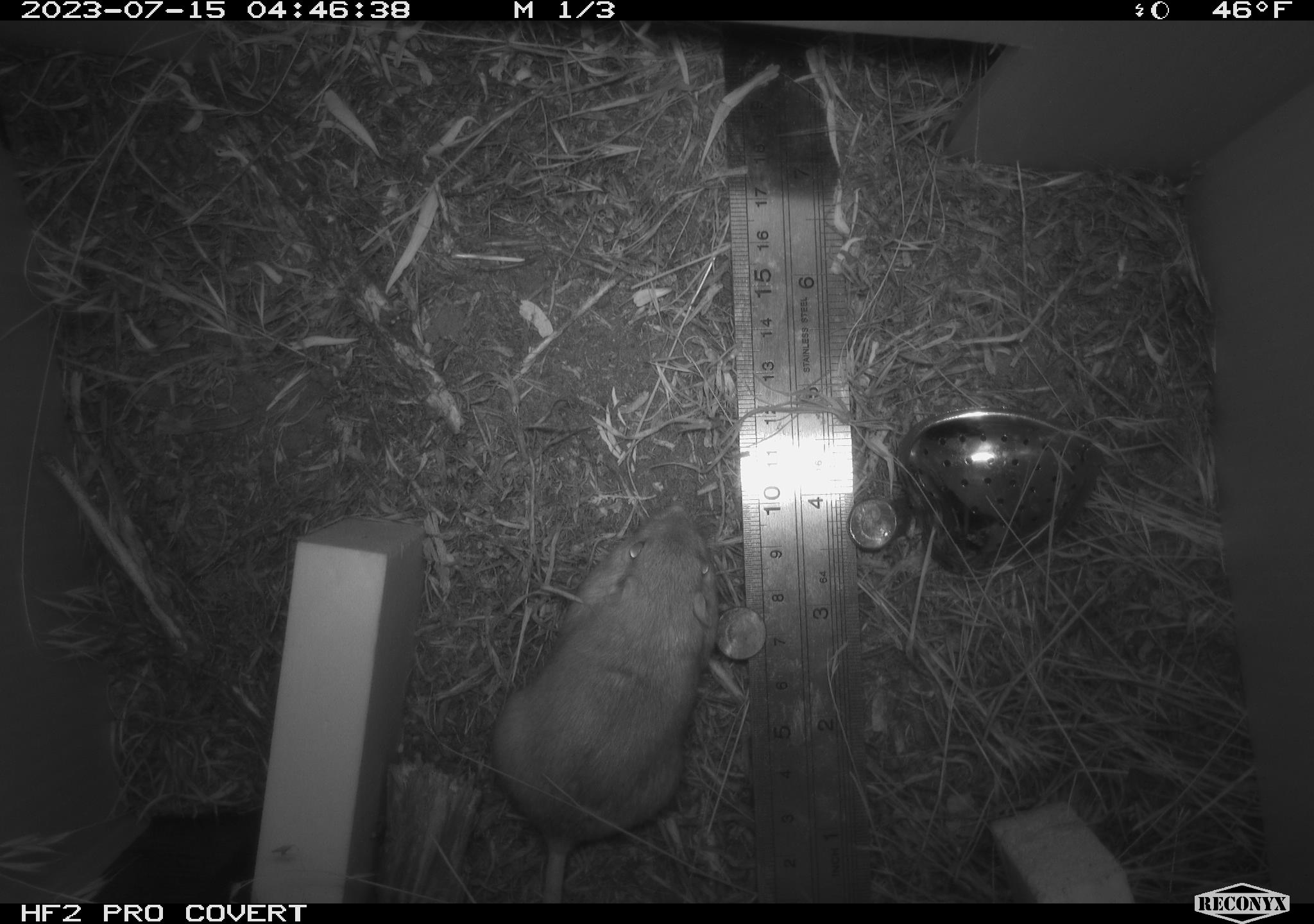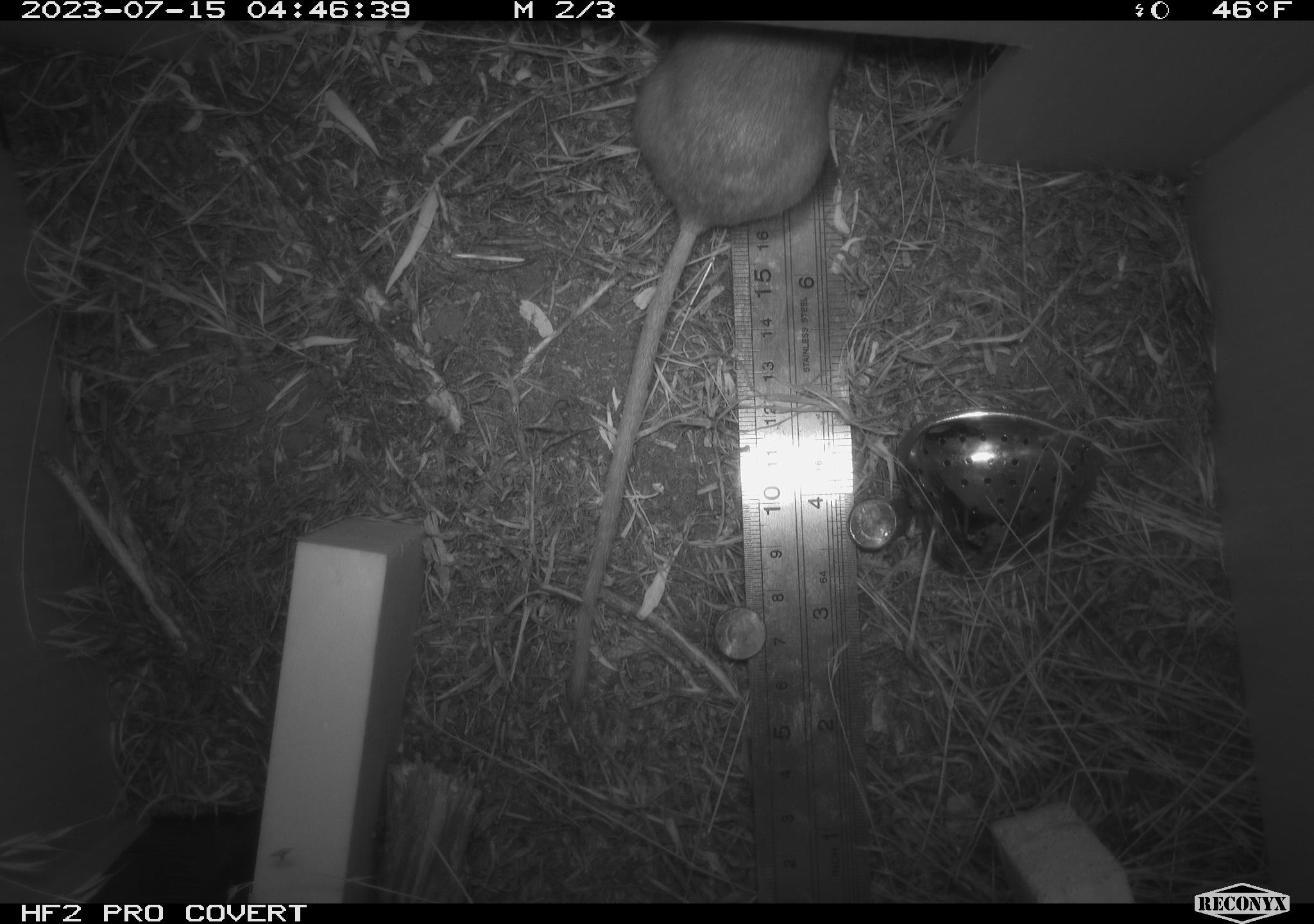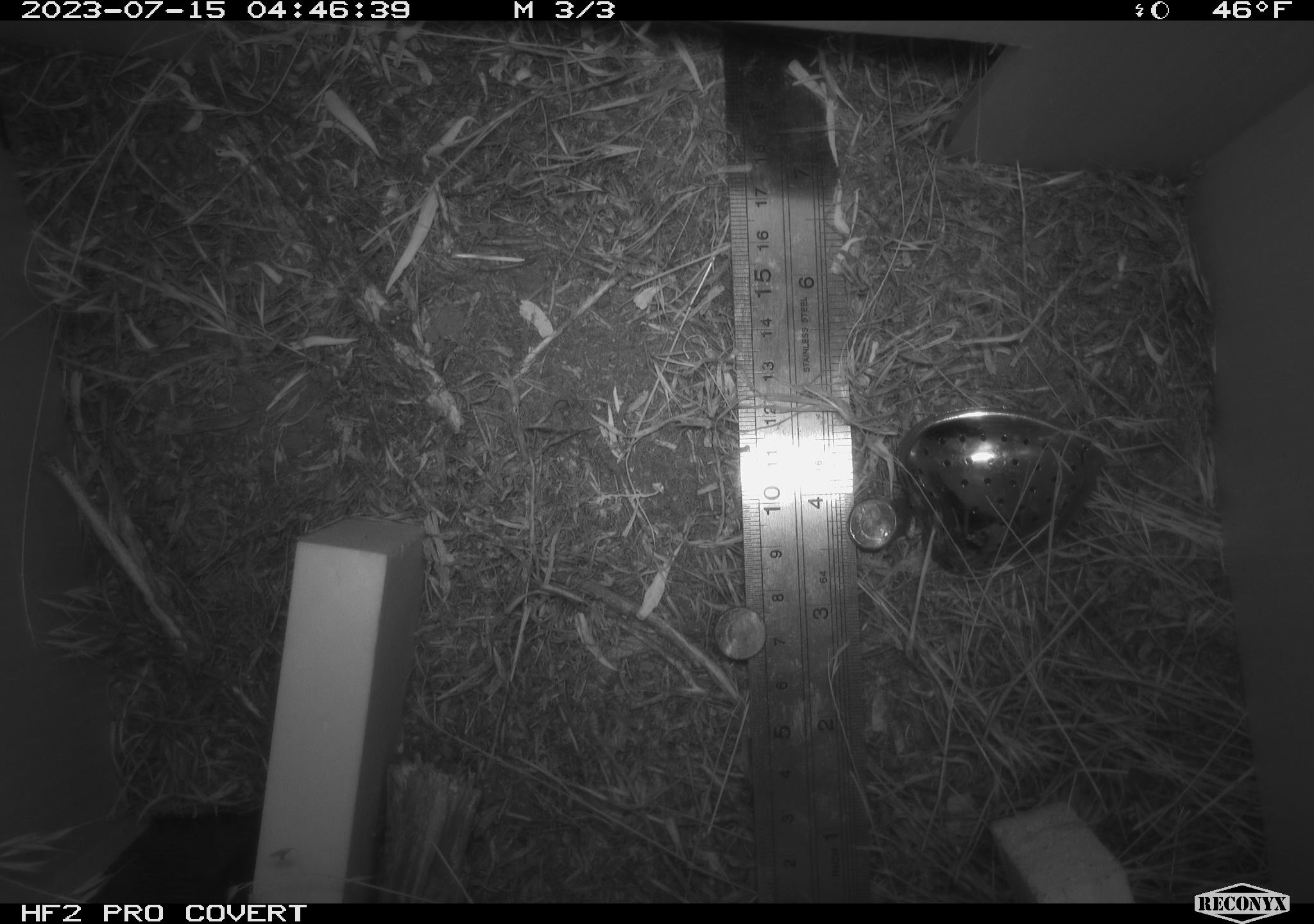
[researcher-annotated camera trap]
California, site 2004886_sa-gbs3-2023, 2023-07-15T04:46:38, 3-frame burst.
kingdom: Animalia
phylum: Chordata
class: Mammalia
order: Rodentia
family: Heteromyidae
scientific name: Heteromyidae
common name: kangaroo rats and pocket mice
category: heteromyidae family